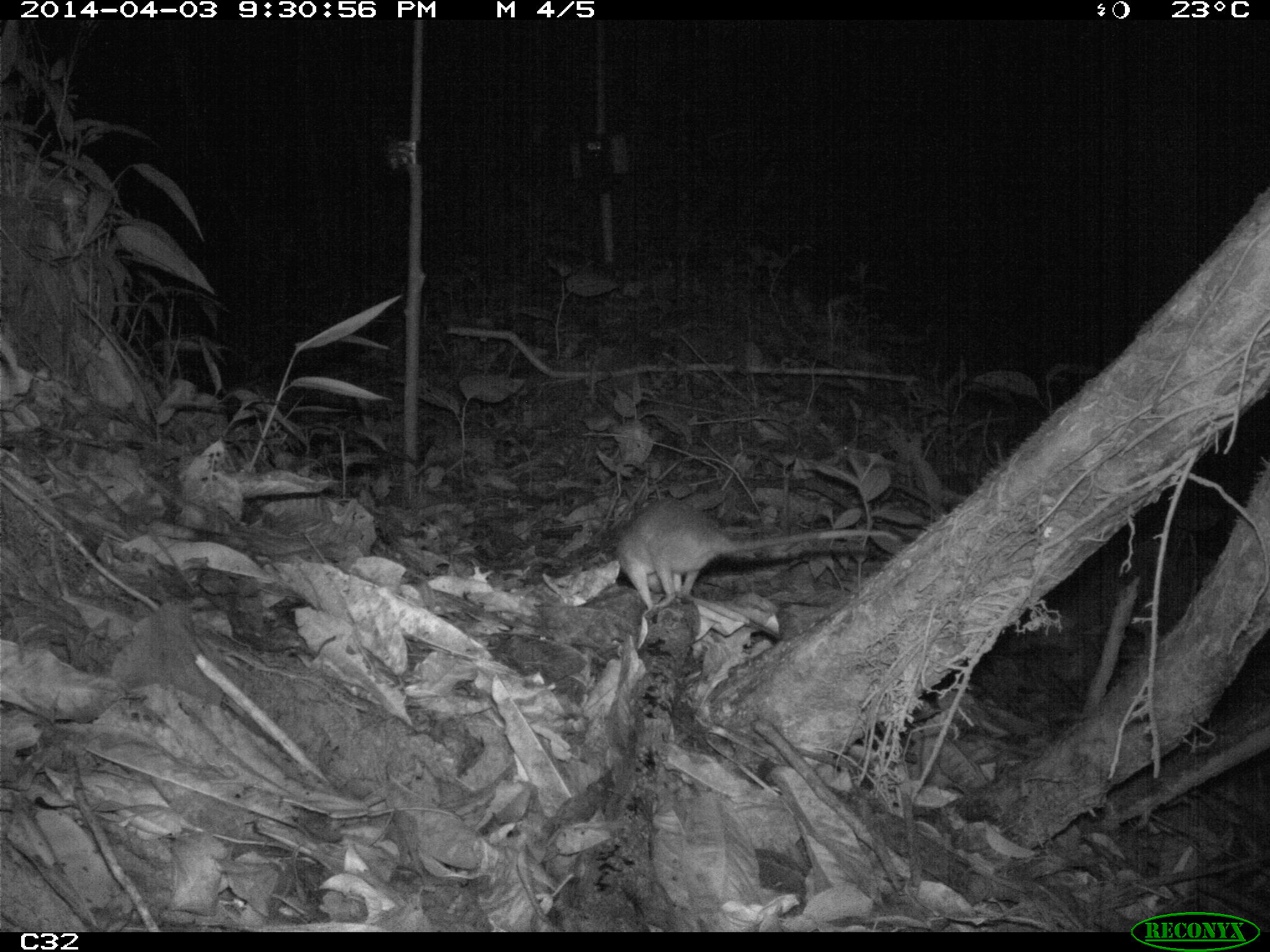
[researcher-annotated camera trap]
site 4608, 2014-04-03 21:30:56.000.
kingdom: Animalia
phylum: Chordata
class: Mammalia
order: Didelphimorphia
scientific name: Didelphimorphia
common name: opossum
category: unknown opossum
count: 1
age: adult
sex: female